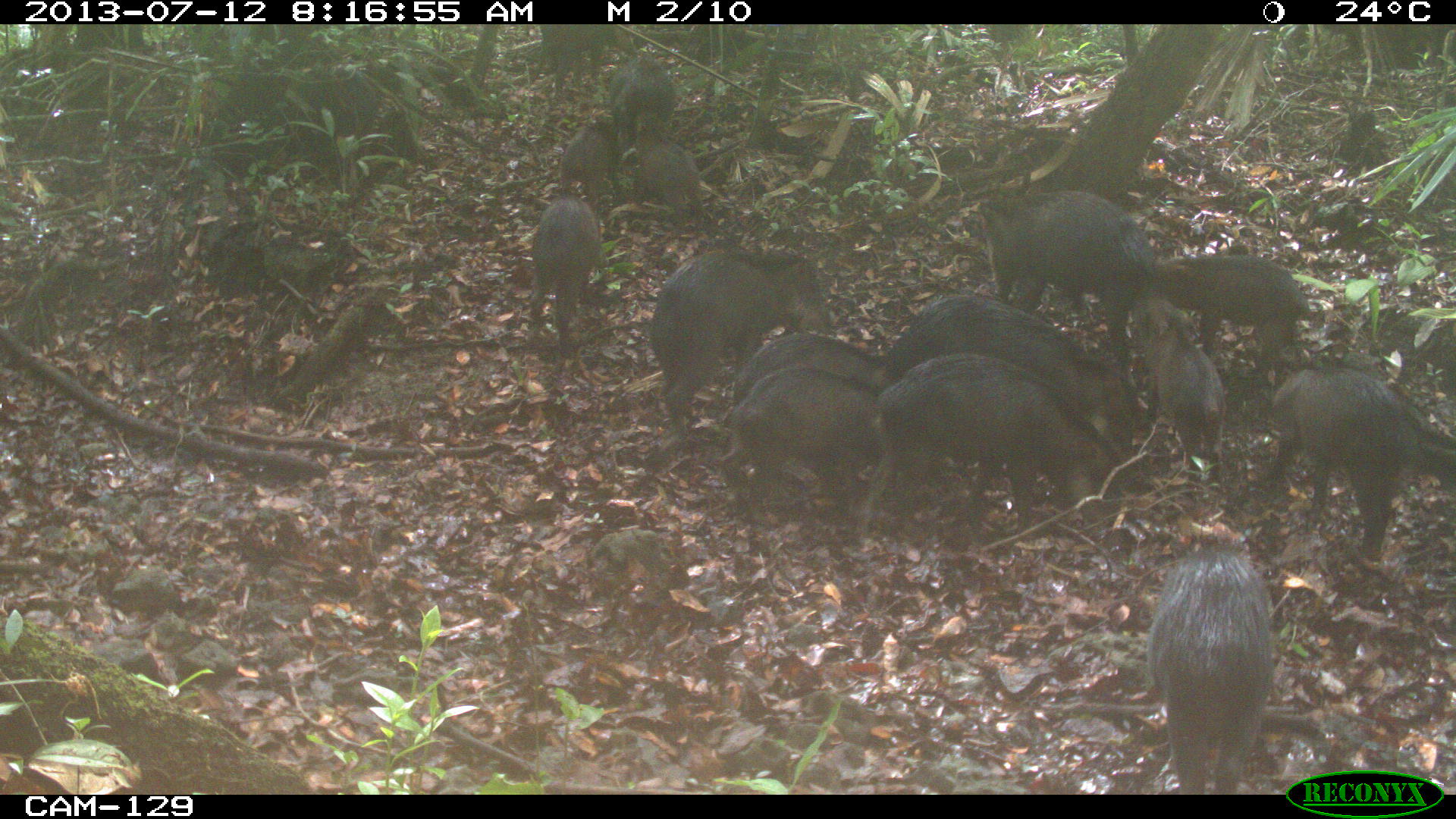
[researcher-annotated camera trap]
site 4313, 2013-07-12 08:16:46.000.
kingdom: Animalia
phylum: Chordata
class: Mammalia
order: Artiodactyla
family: Tayassuidae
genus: Tayassu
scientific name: Tayassu pecari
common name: white-lipped peccary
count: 20